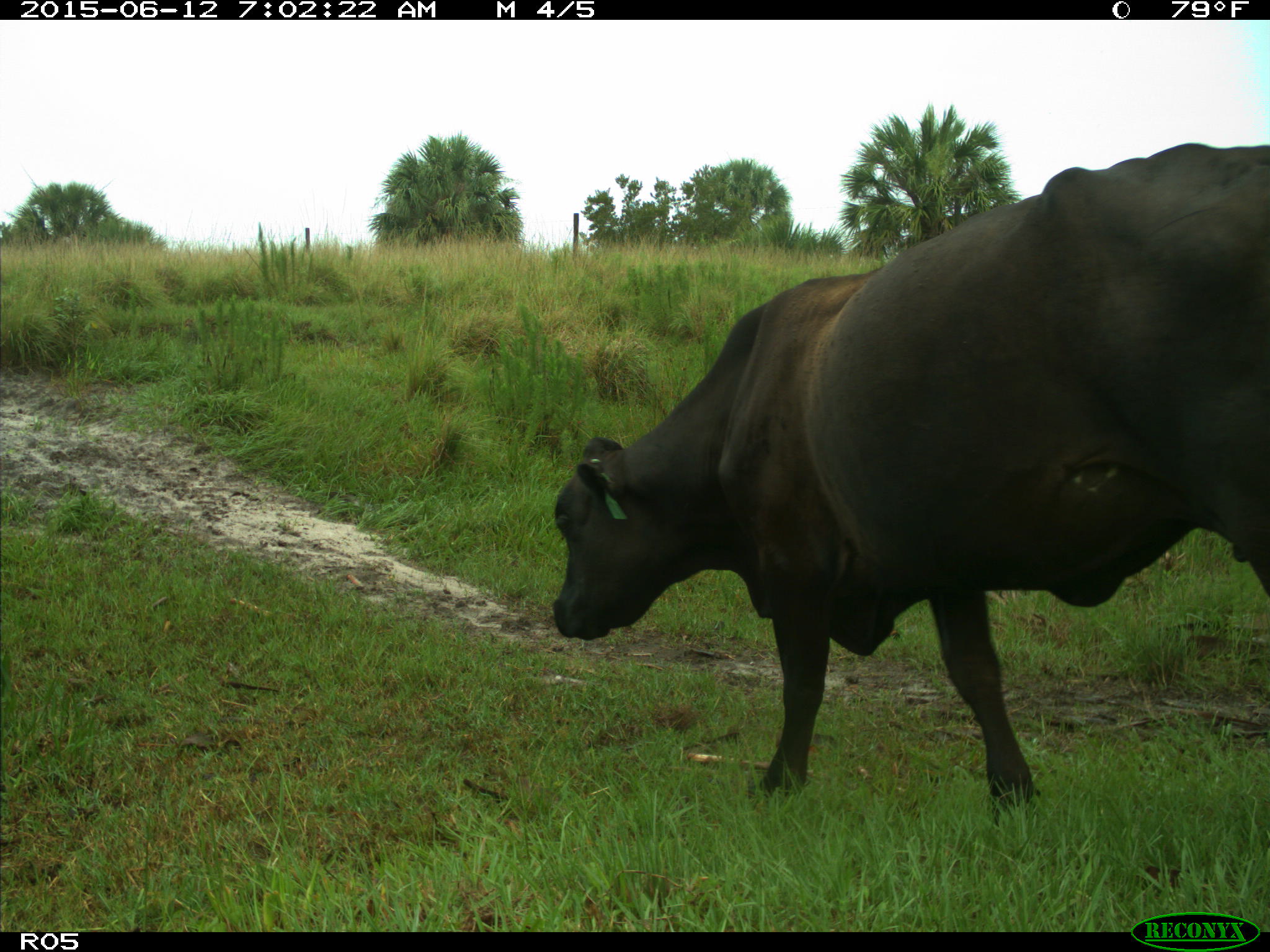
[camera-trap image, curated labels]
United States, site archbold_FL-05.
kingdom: Animalia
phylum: Chordata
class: Mammalia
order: Artiodactyla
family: Bovidae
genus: Bos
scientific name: Bos taurus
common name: domestic cow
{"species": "Bos taurus (domestic cow)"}